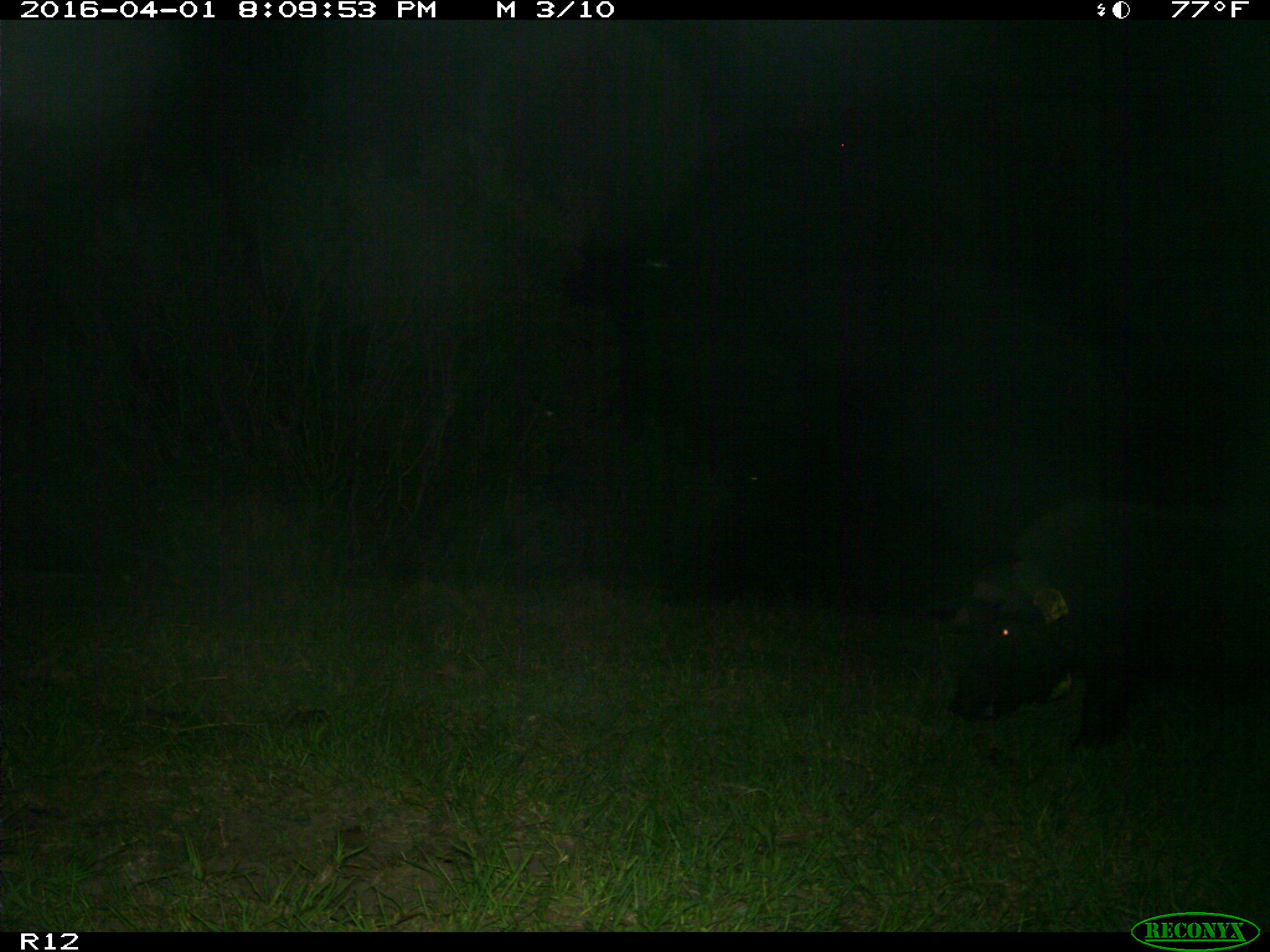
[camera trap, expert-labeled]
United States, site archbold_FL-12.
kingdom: Animalia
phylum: Chordata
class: Mammalia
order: Artiodactyla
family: Suidae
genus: Sus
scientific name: Sus scrofa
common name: wild boar